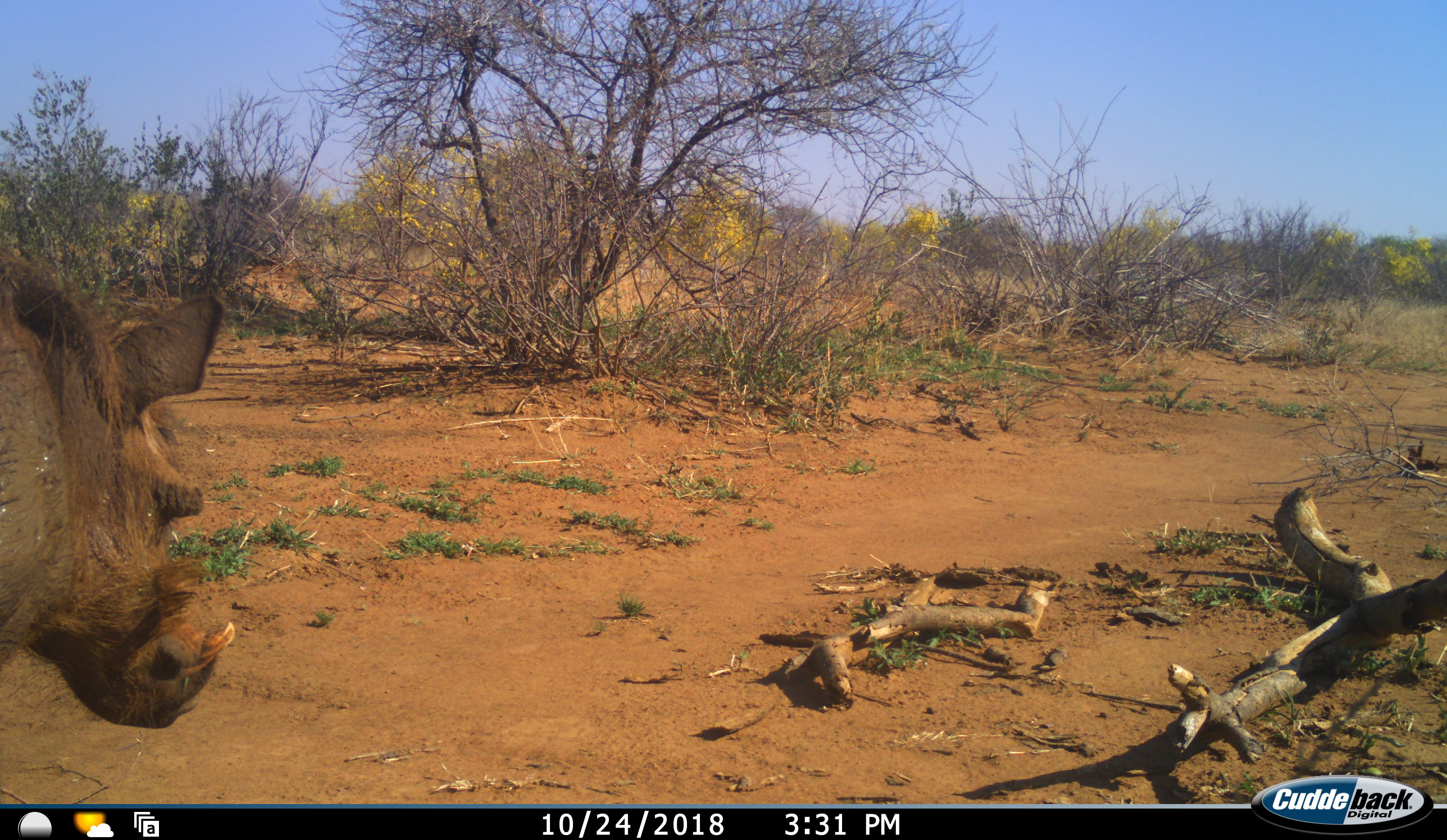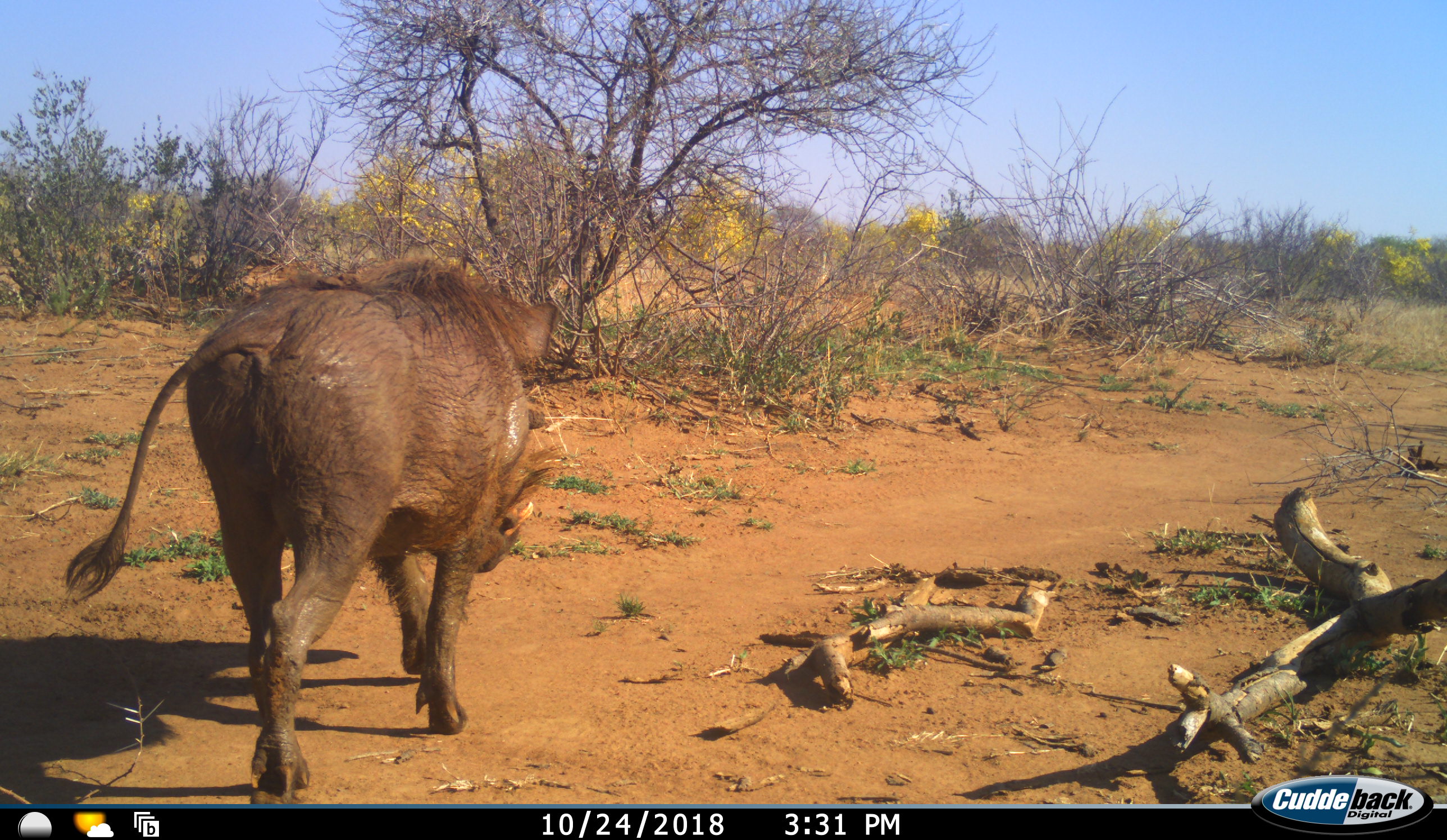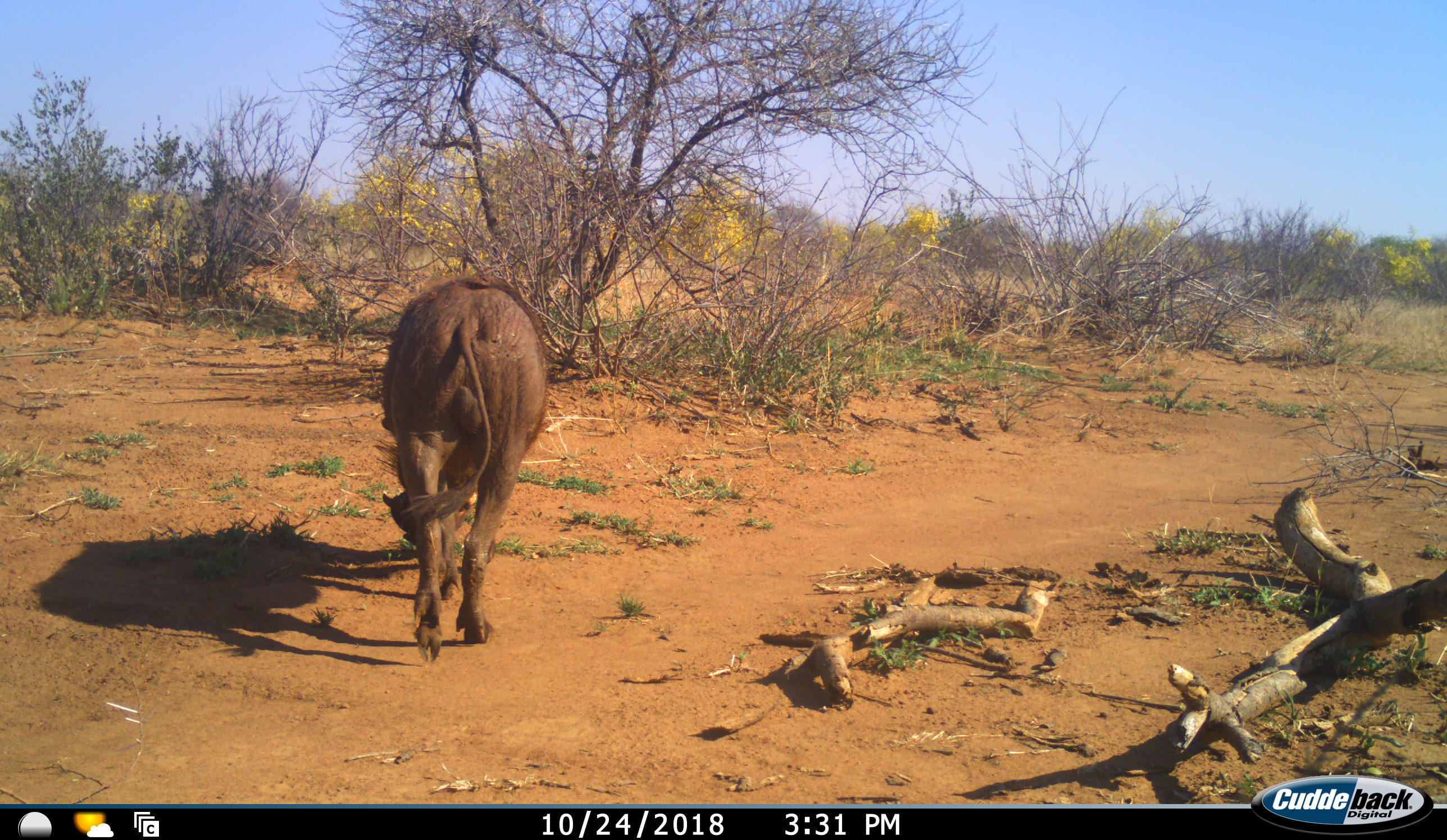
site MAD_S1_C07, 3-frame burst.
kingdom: Animalia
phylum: Chordata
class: Mammalia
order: Artiodactyla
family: Suidae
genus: Phacochoerus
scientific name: Phacochoerus africanus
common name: warthog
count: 1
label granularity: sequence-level